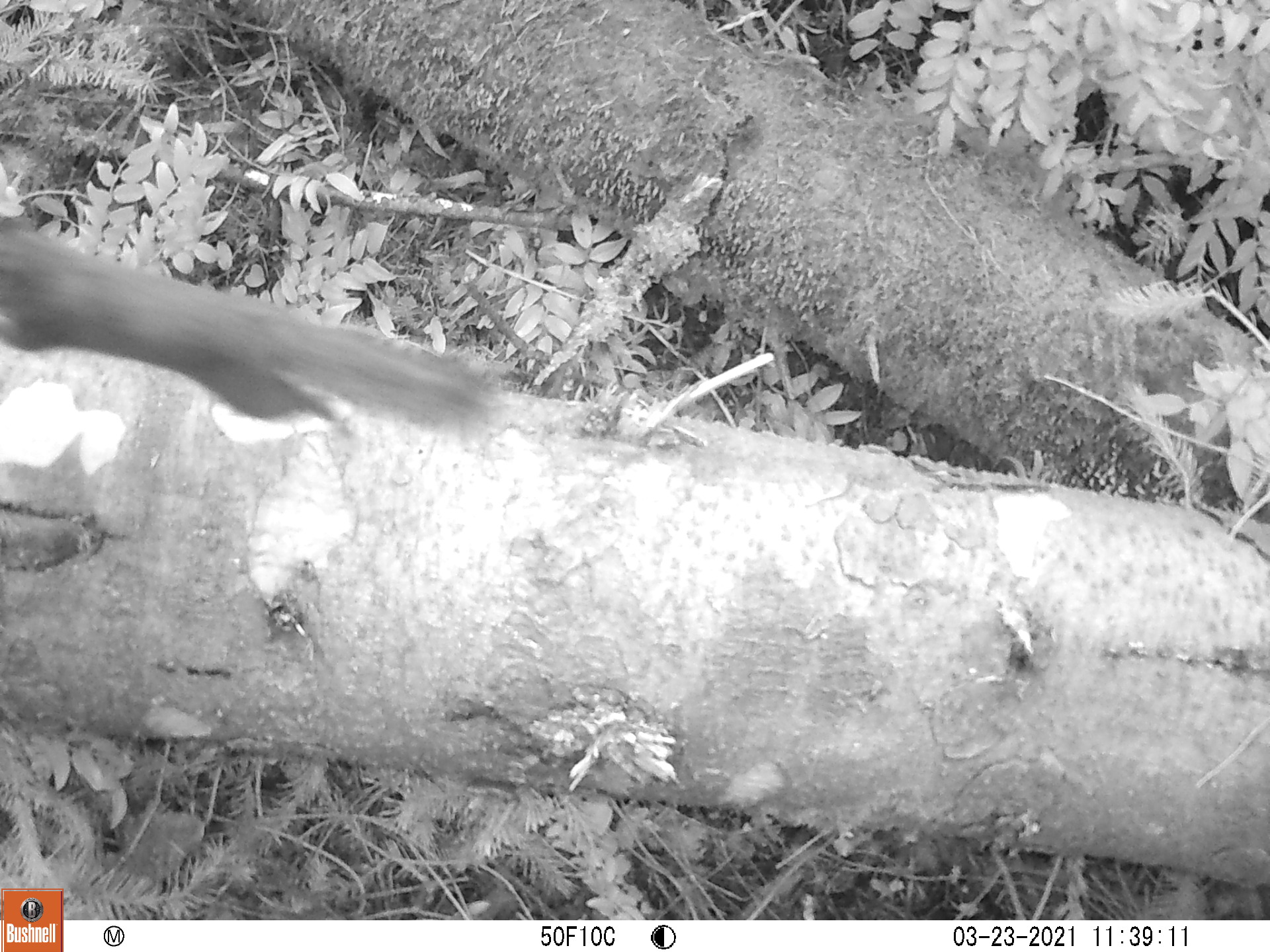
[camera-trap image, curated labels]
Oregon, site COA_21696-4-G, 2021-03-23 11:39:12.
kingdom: Animalia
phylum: Chordata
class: Mammalia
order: Rodentia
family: Sciuridae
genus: Tamiasciurus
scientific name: Tamiasciurus douglasii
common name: douglas squirrel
Douglas squirrel (Tamiasciurus douglasii).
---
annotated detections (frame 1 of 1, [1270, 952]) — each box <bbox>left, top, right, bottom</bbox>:
douglas squirrel: <bbox>0, 190, 517, 513</bbox>